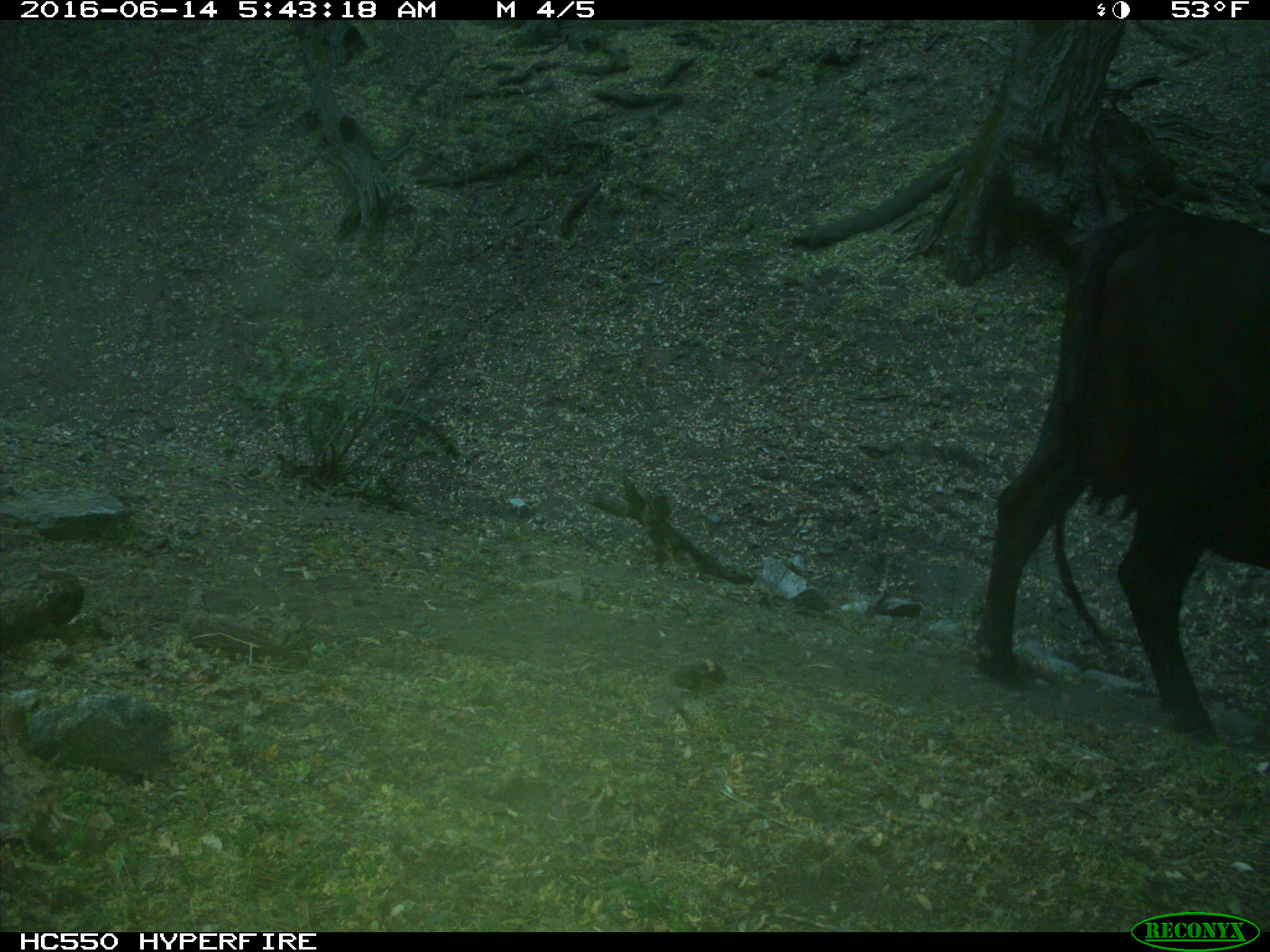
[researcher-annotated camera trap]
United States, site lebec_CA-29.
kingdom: Animalia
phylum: Chordata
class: Mammalia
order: Artiodactyla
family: Bovidae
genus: Bos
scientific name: Bos taurus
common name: domestic cow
Bos taurus (domestic cow).